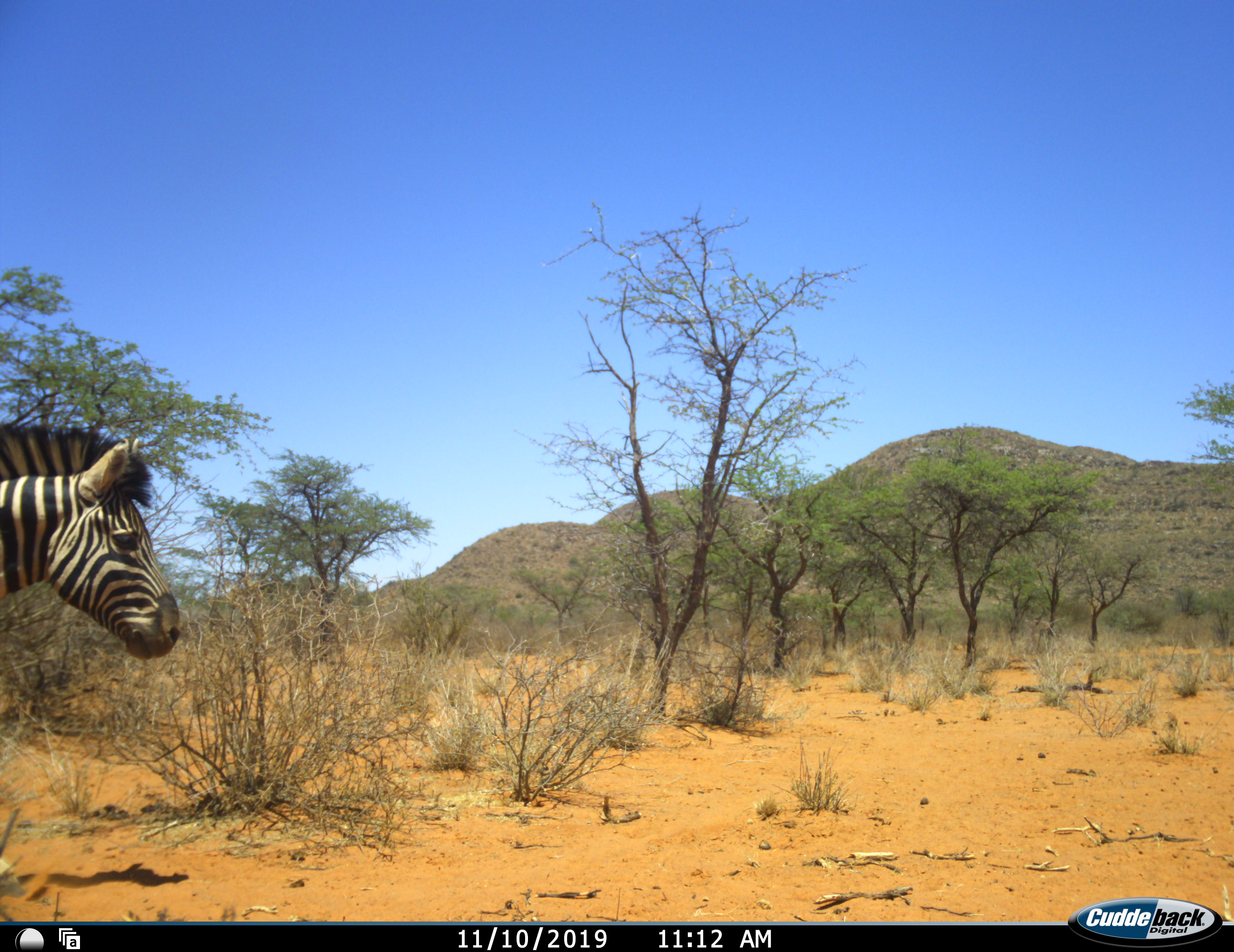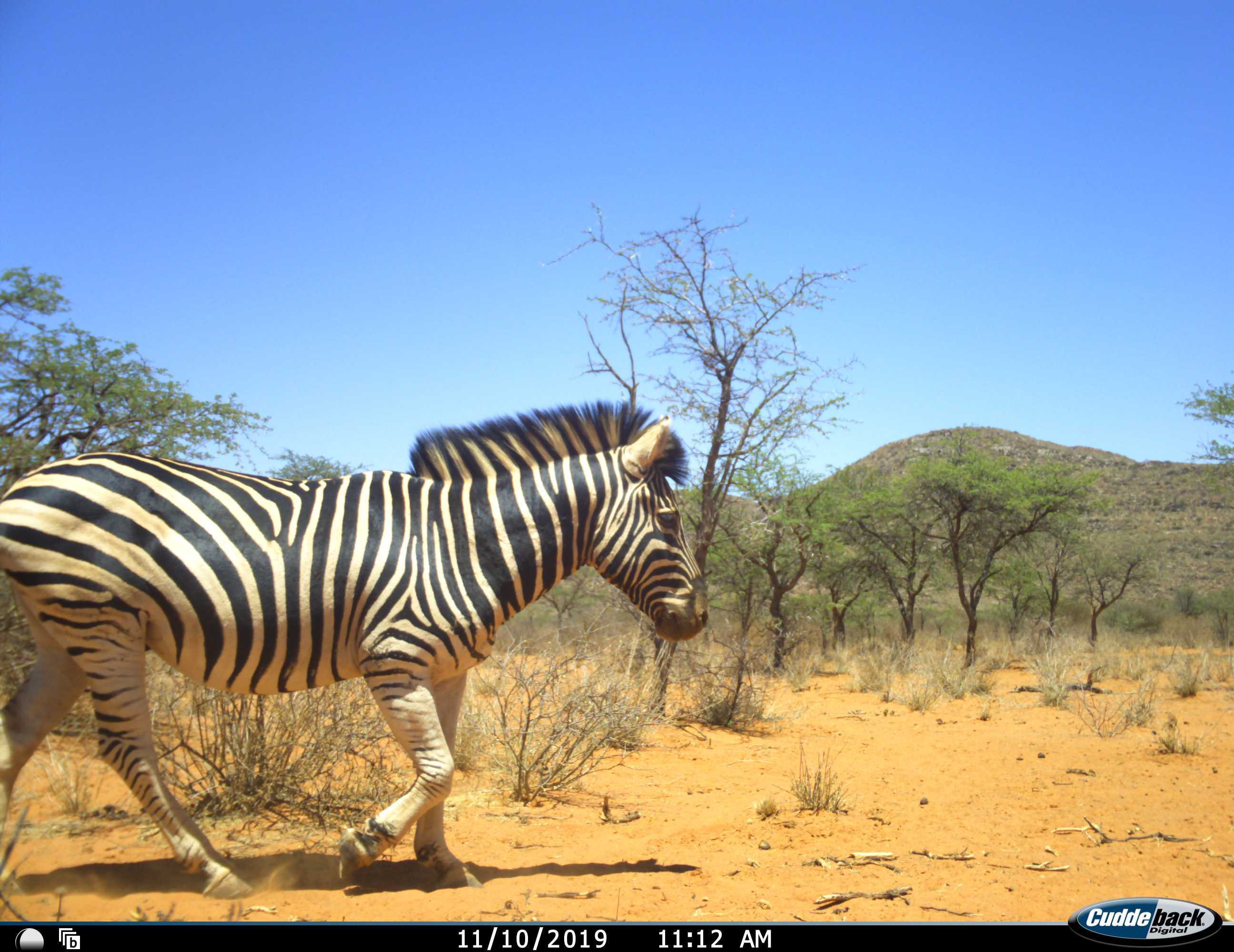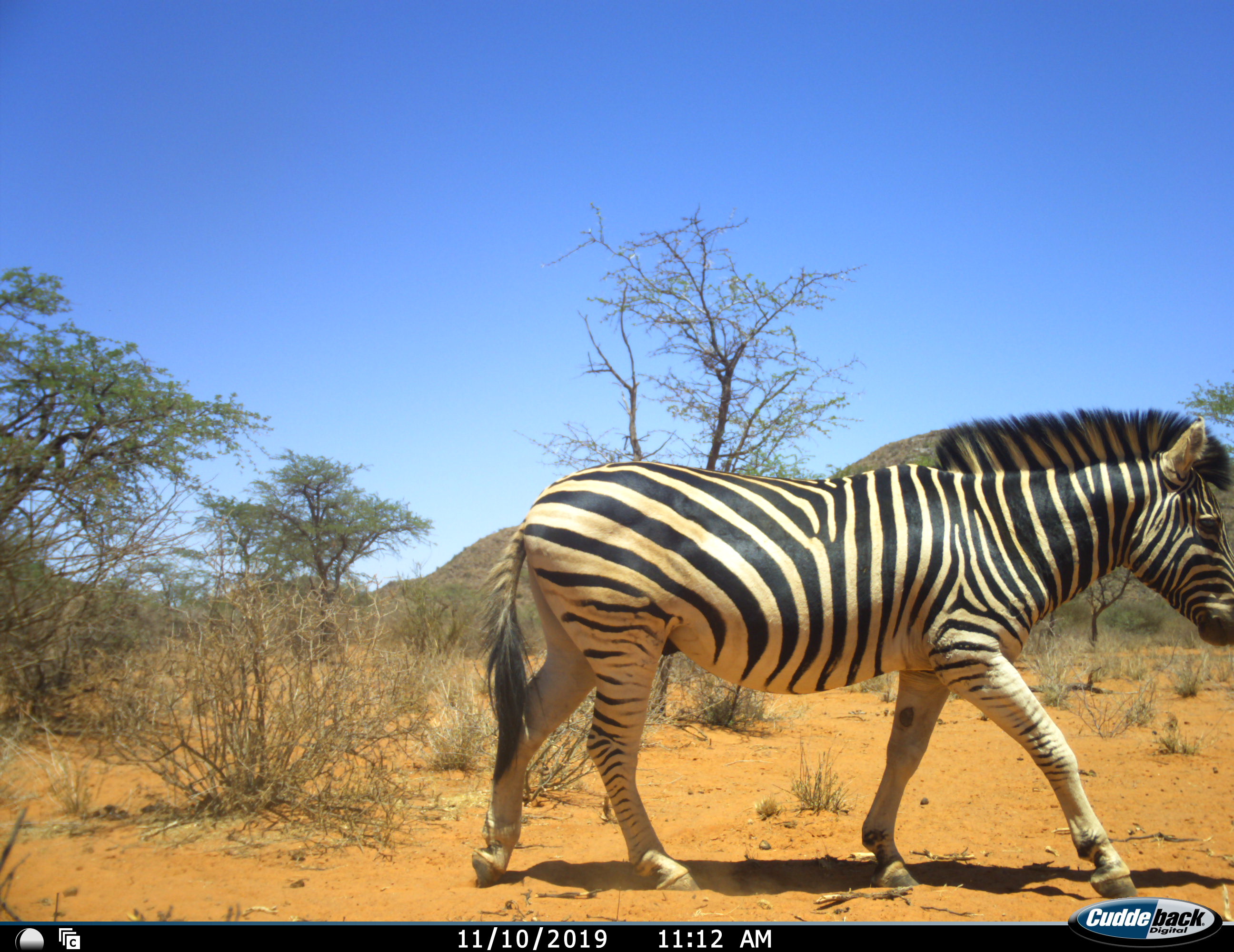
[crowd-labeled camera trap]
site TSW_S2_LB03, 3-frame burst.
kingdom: Animalia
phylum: Chordata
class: Mammalia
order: Perissodactyla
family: Equidae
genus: Equus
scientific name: Equus quagga burchellii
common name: burchell's zebra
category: zebraburchells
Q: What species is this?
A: Zebraburchells (burchell's zebra) (Equus quagga burchellii).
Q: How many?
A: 1.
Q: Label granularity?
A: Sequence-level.